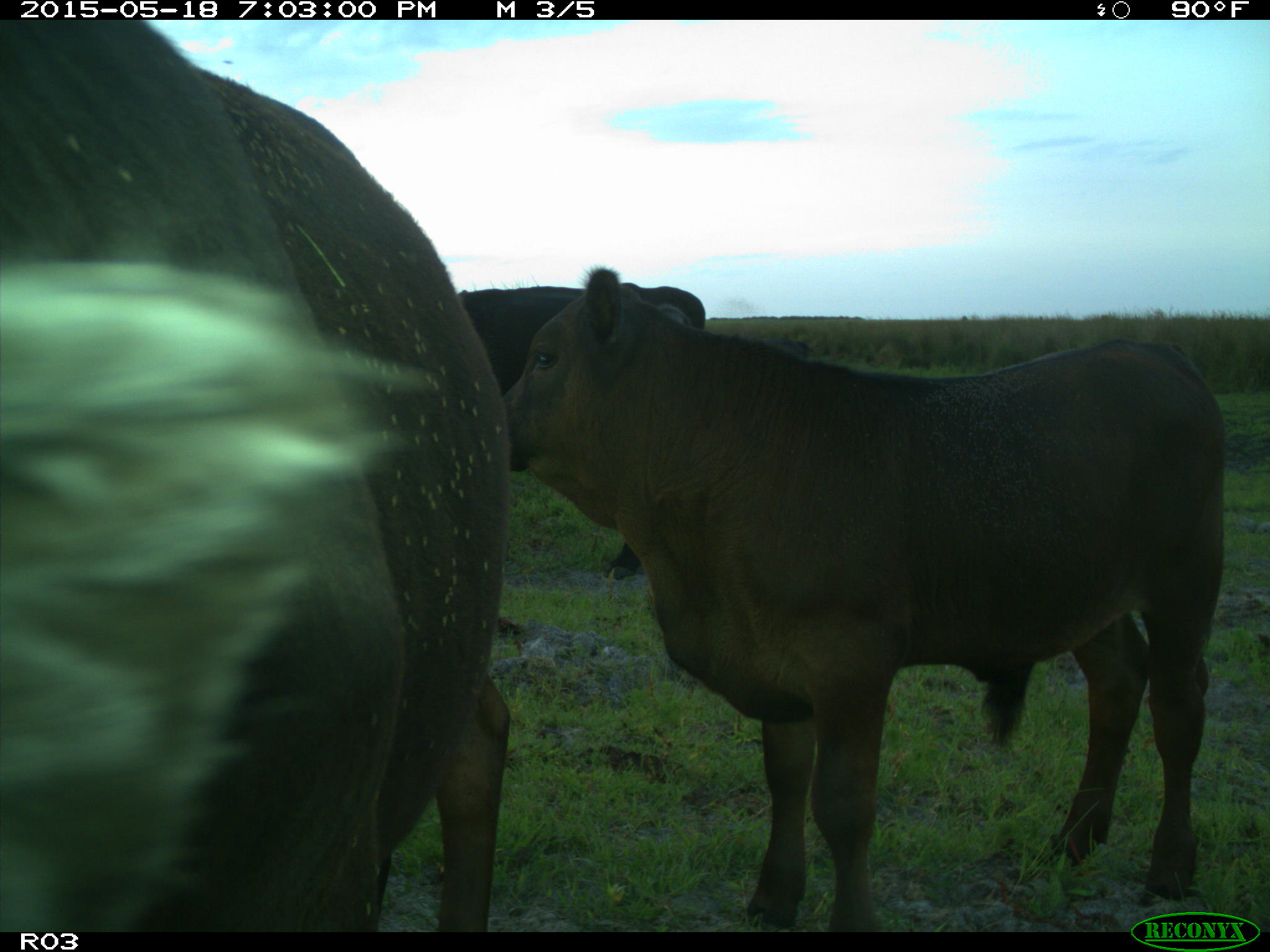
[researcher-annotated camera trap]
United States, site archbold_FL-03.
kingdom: Animalia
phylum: Chordata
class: Mammalia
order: Artiodactyla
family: Bovidae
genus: Bos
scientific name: Bos taurus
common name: domestic cow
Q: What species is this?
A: Bos taurus (domestic cow).